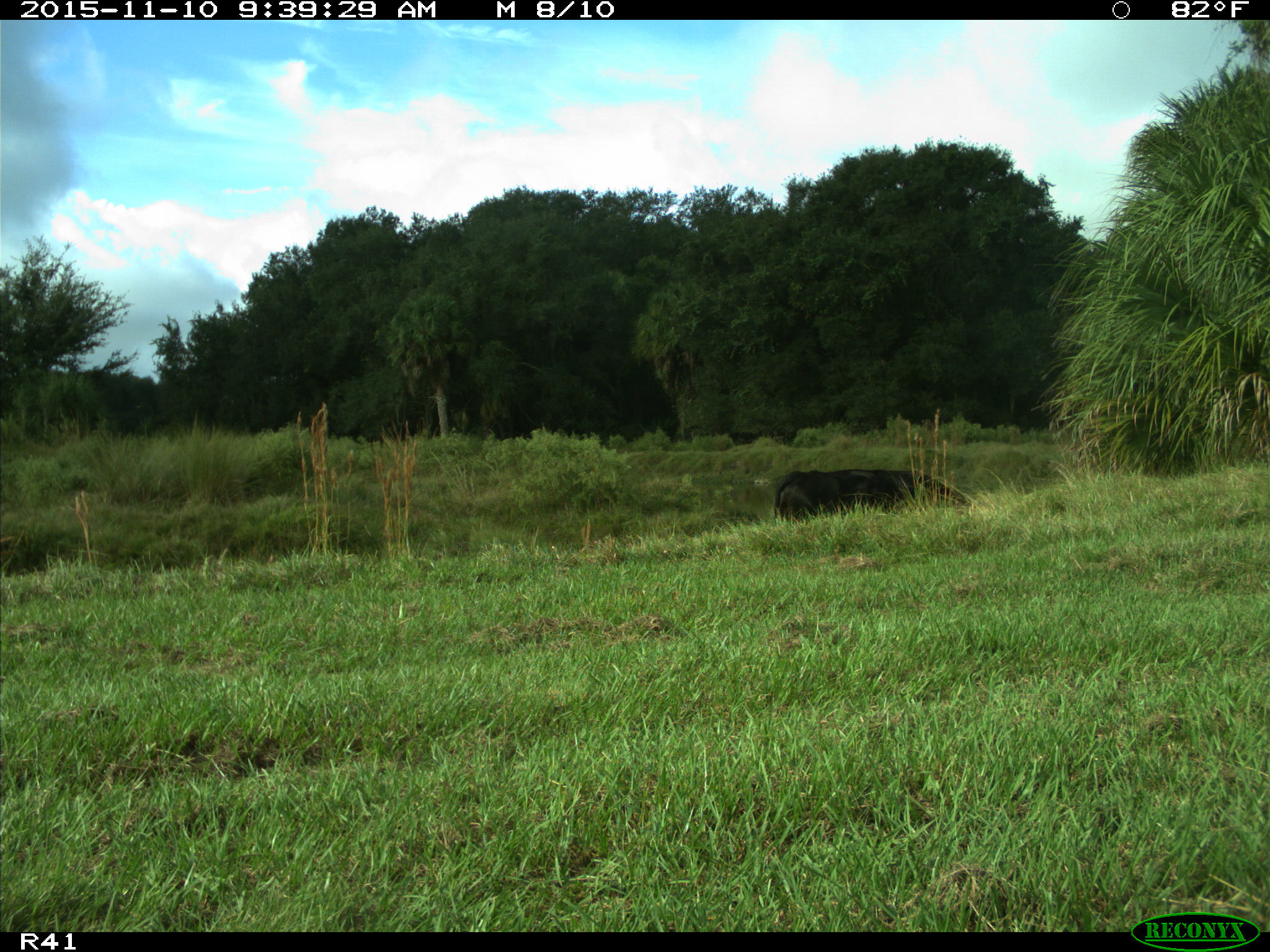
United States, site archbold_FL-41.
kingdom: Animalia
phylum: Chordata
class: Mammalia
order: Artiodactyla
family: Bovidae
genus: Bos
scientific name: Bos taurus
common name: domestic cow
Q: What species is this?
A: Bos taurus (domestic cow).